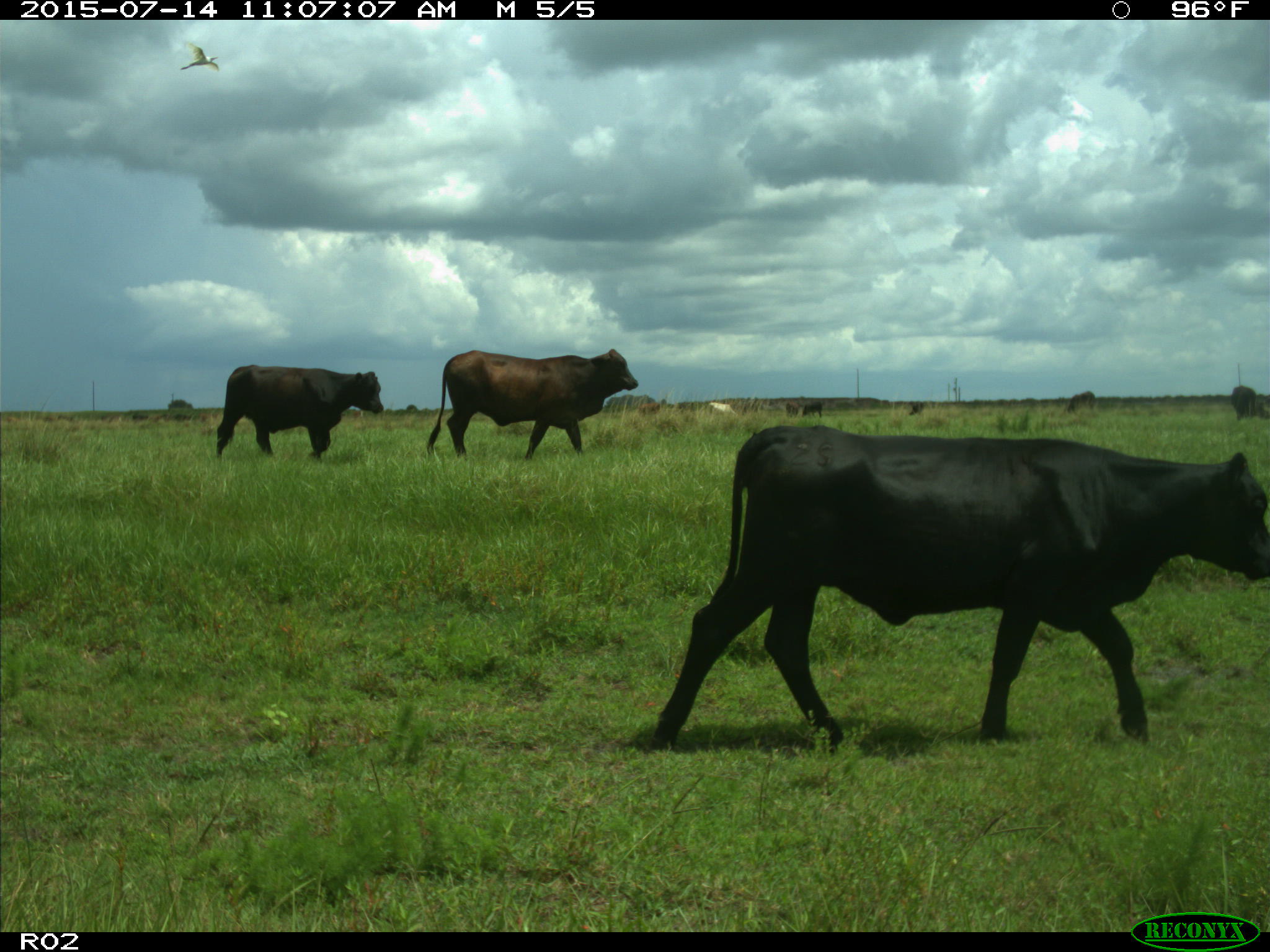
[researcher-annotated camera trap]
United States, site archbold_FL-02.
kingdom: Animalia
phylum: Chordata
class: Mammalia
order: Artiodactyla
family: Bovidae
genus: Bos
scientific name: Bos taurus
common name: domestic cow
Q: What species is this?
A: Bos taurus (domestic cow).